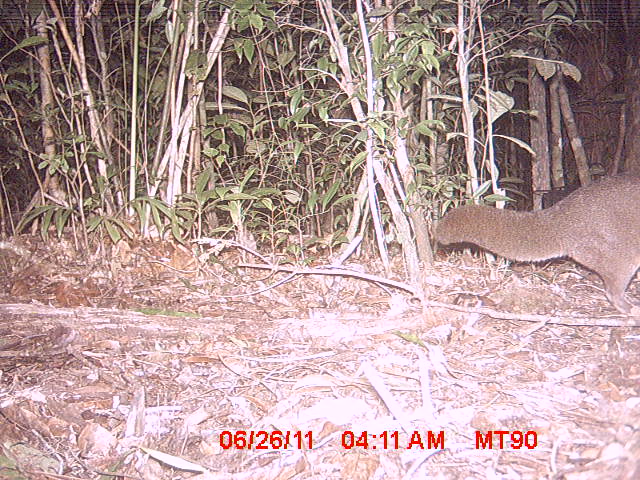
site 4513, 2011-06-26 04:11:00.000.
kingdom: Animalia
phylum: Chordata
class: Mammalia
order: Carnivora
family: Eupleridae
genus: Eupleres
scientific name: Eupleres goudotii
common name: falanouc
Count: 1.